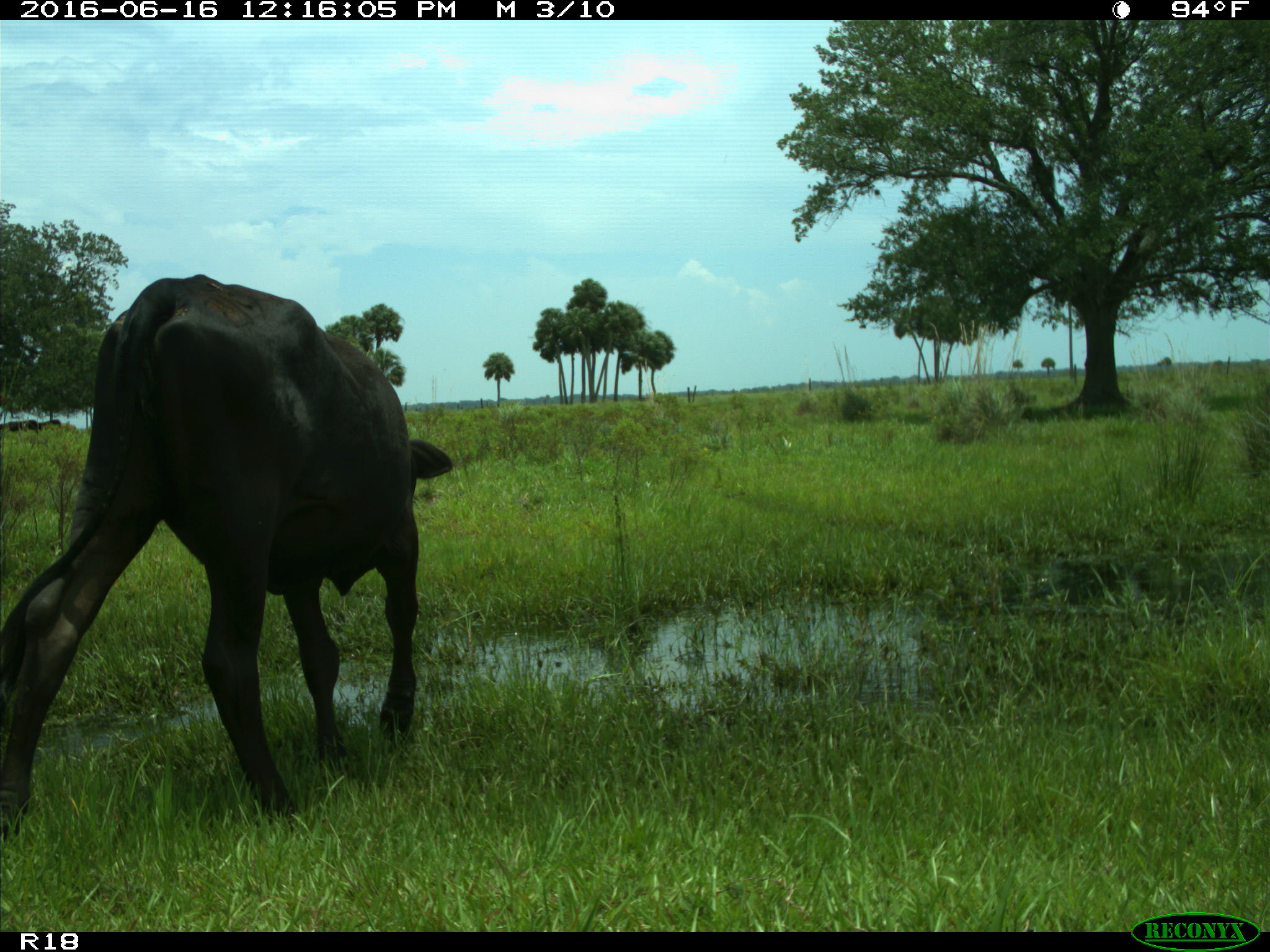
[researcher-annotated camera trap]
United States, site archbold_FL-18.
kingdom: Animalia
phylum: Chordata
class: Mammalia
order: Artiodactyla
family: Bovidae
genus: Bos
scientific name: Bos taurus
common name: domestic cow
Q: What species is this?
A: Bos taurus (domestic cow).